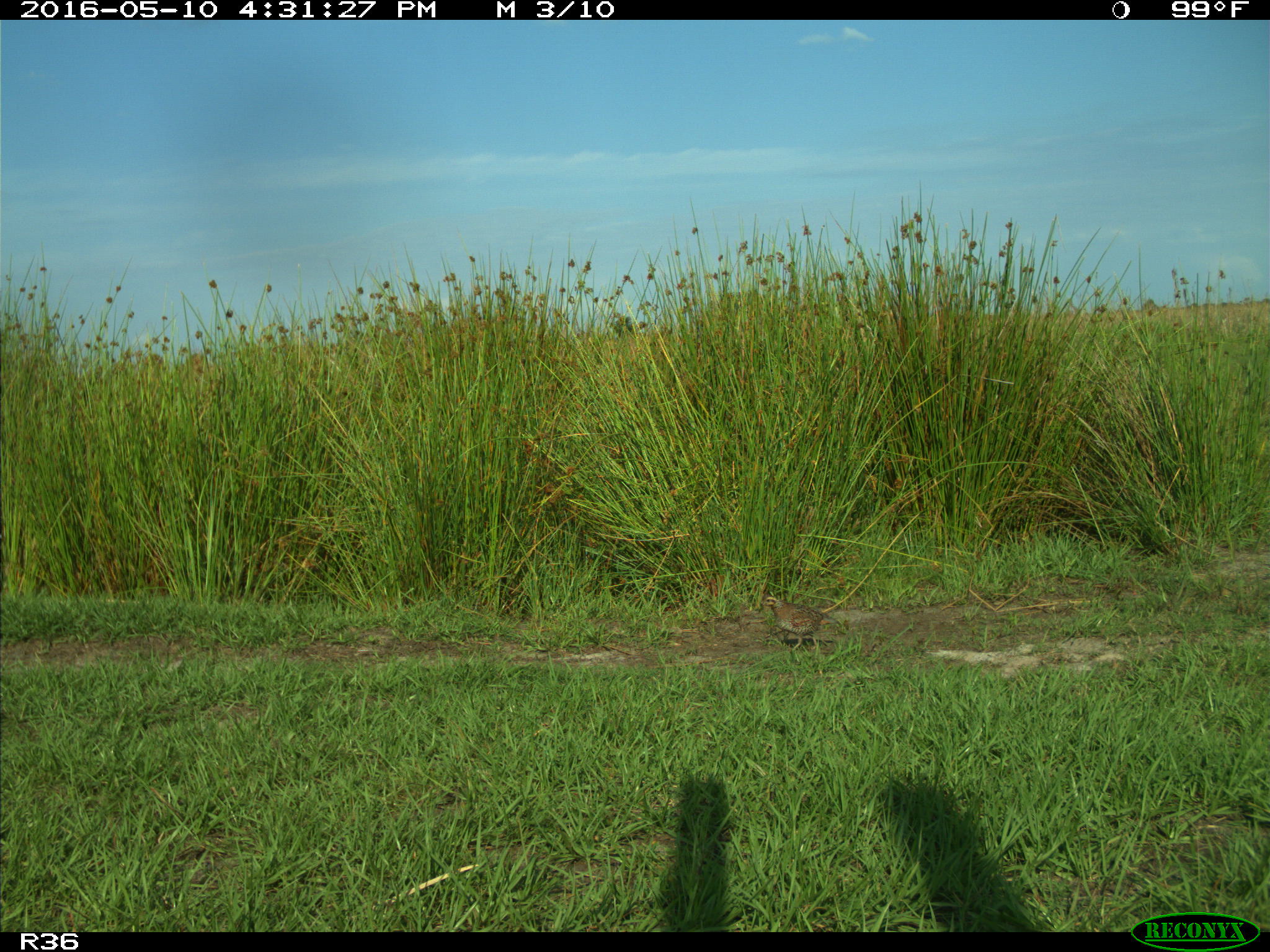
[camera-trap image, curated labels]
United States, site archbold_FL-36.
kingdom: Animalia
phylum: Chordata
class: Aves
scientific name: Aves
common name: birds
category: unidentified bird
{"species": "unidentified bird (birds) (Aves)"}